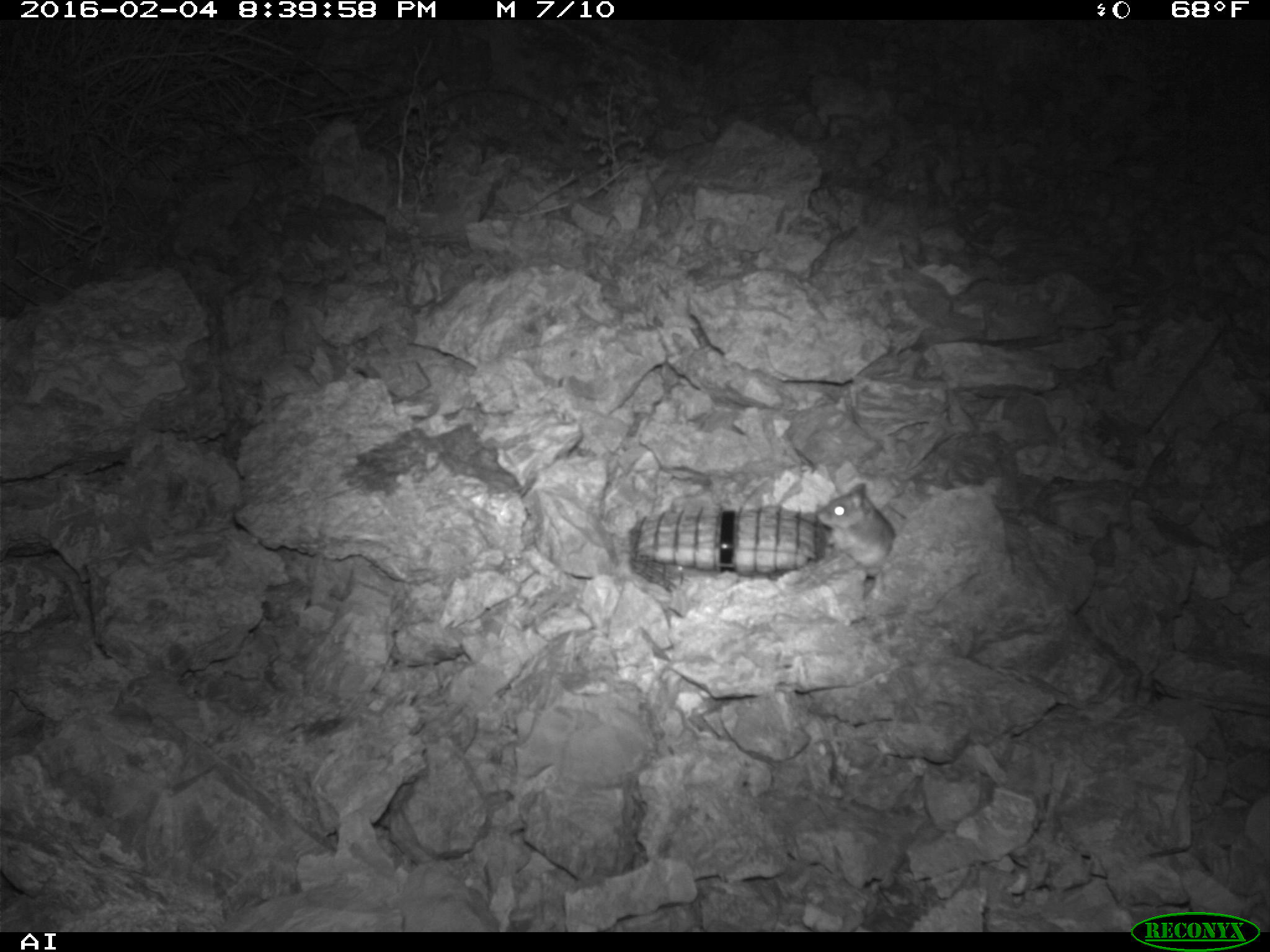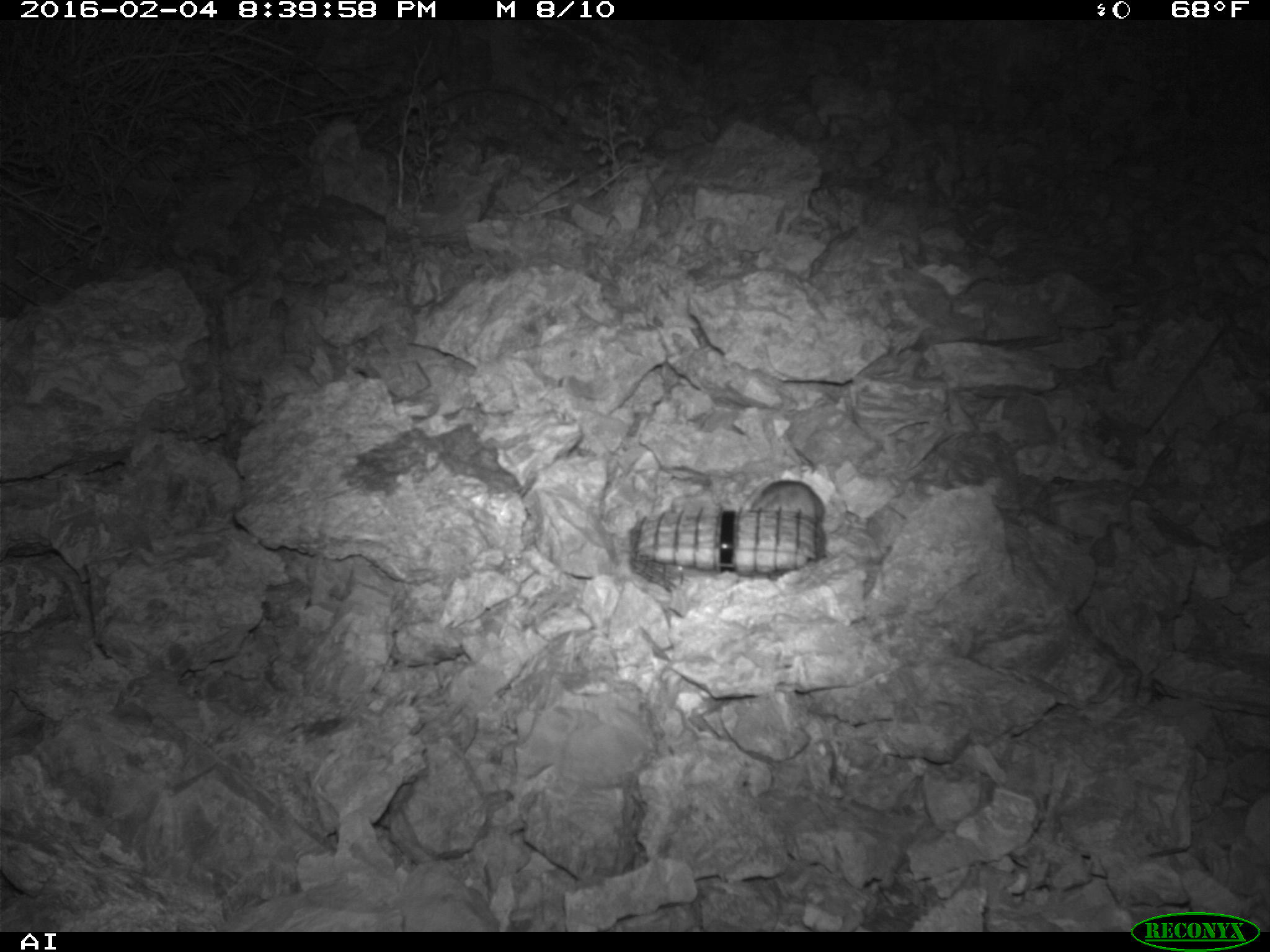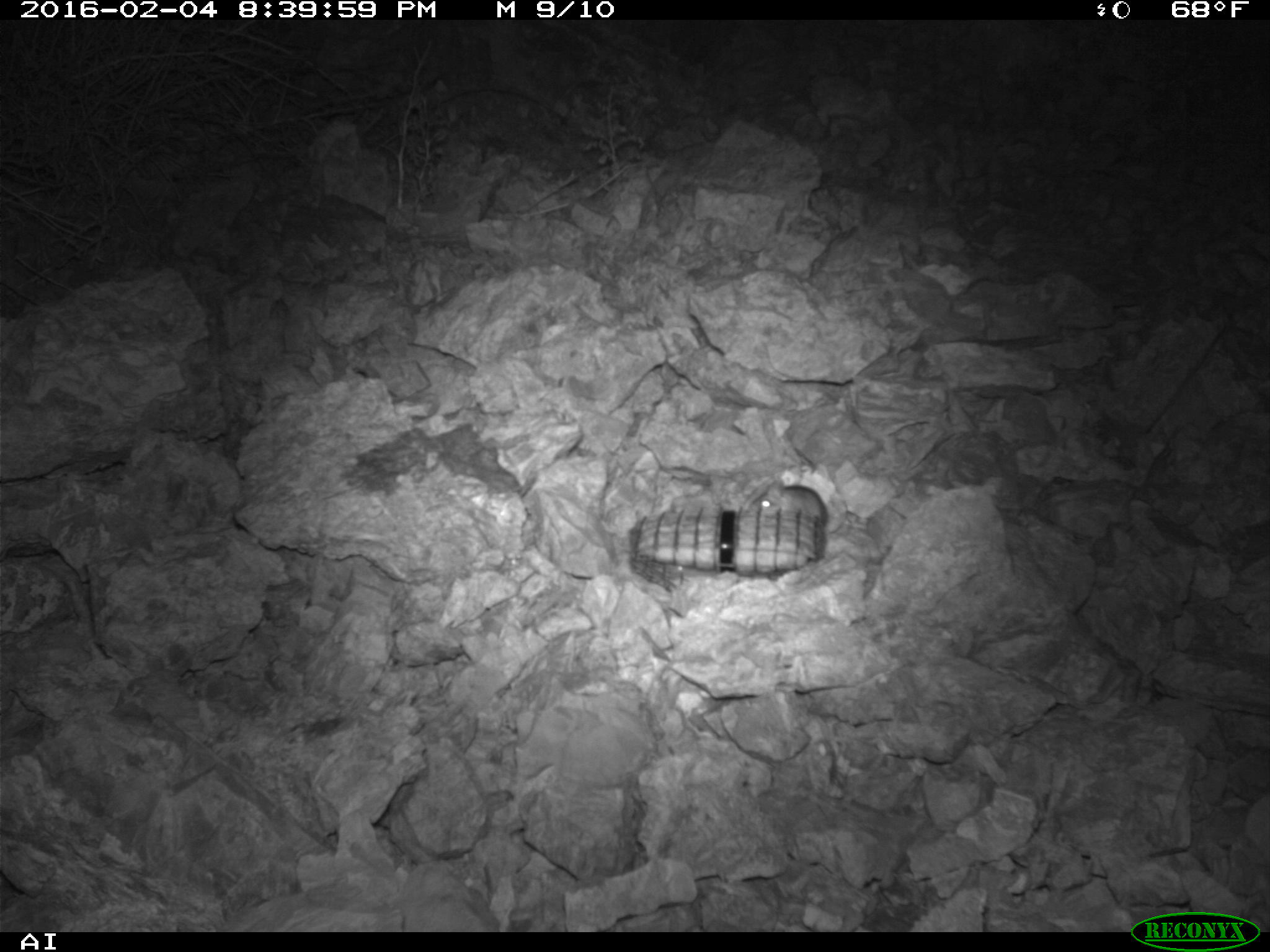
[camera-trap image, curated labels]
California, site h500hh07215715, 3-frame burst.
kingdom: Animalia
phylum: Chordata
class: Mammalia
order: Rodentia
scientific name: Rodentia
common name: rodent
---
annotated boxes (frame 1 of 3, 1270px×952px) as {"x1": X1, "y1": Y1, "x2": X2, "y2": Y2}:
rodent: {"x1": 817, "y1": 482, "x2": 897, "y2": 571}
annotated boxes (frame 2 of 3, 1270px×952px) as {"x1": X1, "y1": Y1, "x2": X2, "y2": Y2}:
rodent: {"x1": 745, "y1": 469, "x2": 824, "y2": 527}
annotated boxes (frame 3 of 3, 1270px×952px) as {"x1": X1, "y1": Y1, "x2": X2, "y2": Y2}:
rodent: {"x1": 747, "y1": 478, "x2": 847, "y2": 533}